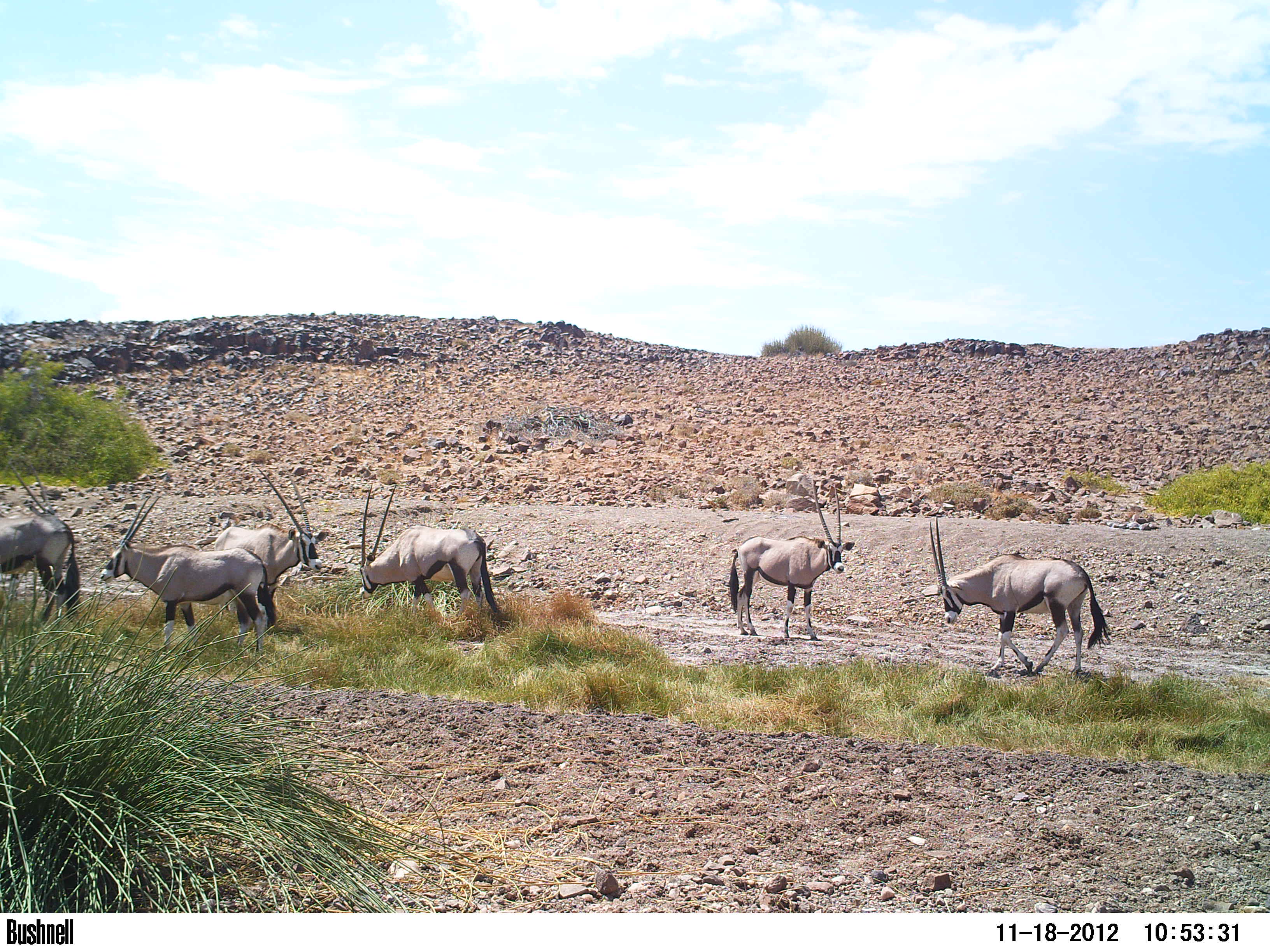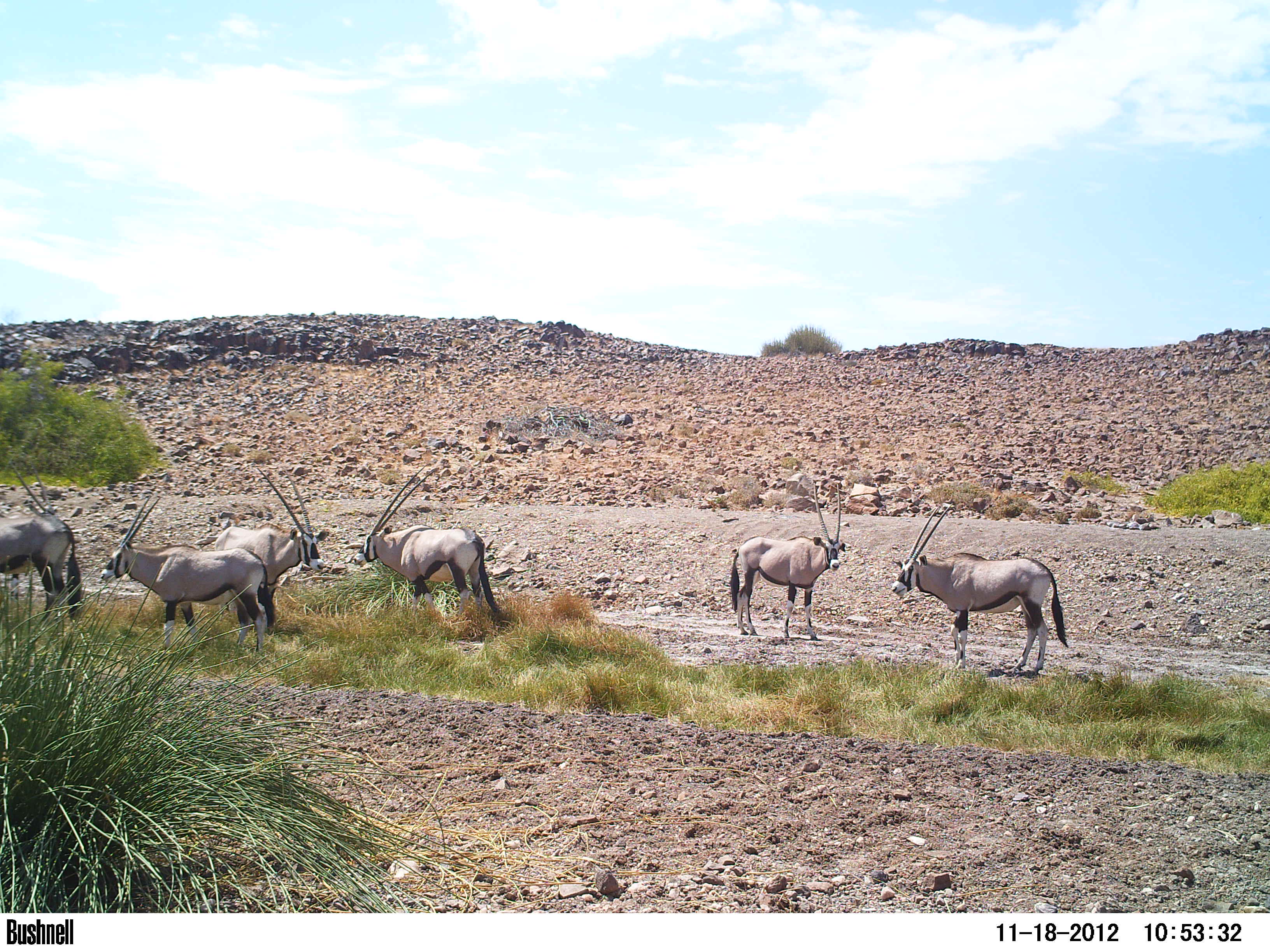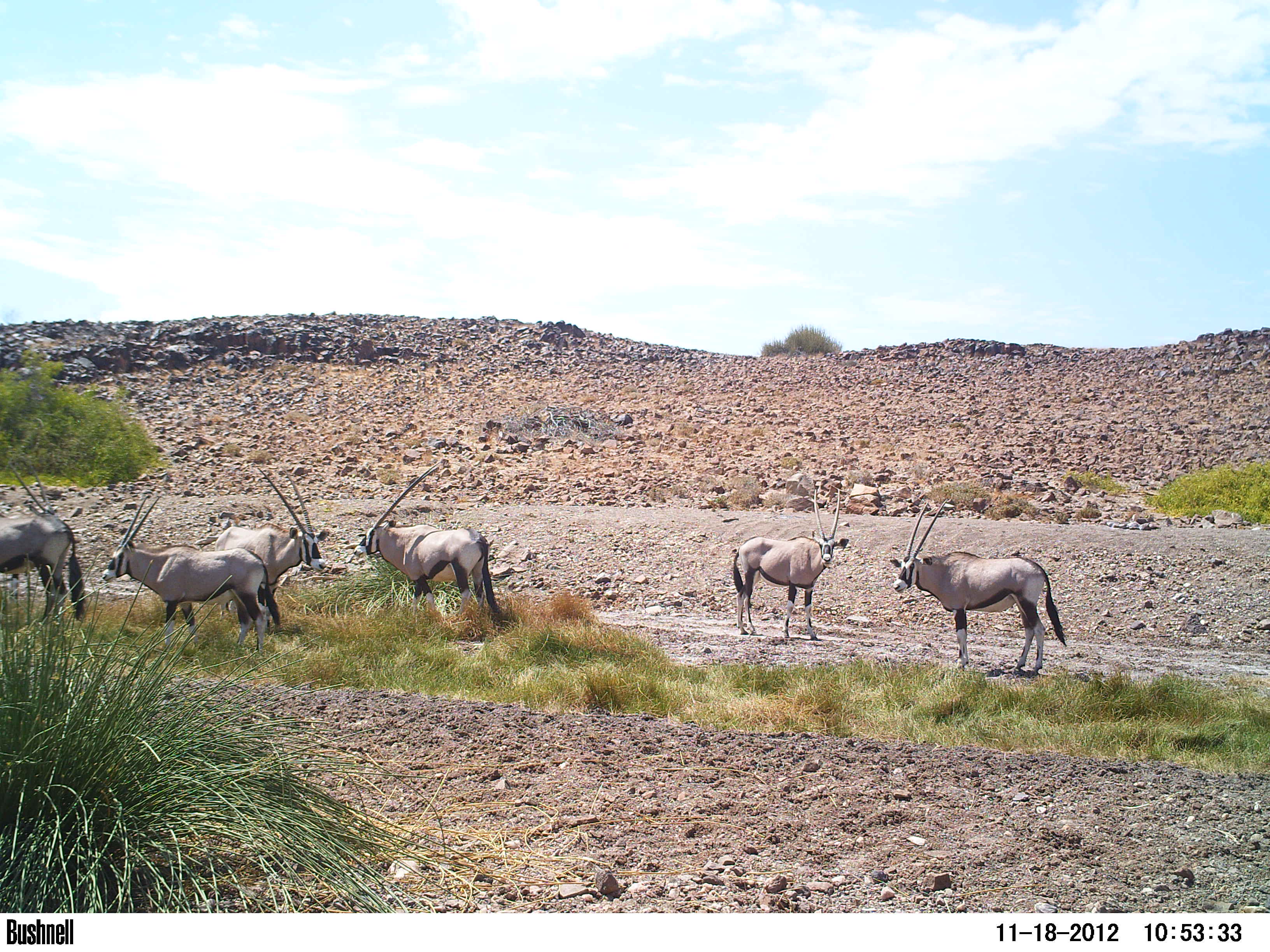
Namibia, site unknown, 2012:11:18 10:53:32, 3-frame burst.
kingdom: Animalia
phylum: Chordata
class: Mammalia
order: Artiodactyla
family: Bovidae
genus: Oryx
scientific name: Oryx gazella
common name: gemsbok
Oryx gazella (gemsbok).